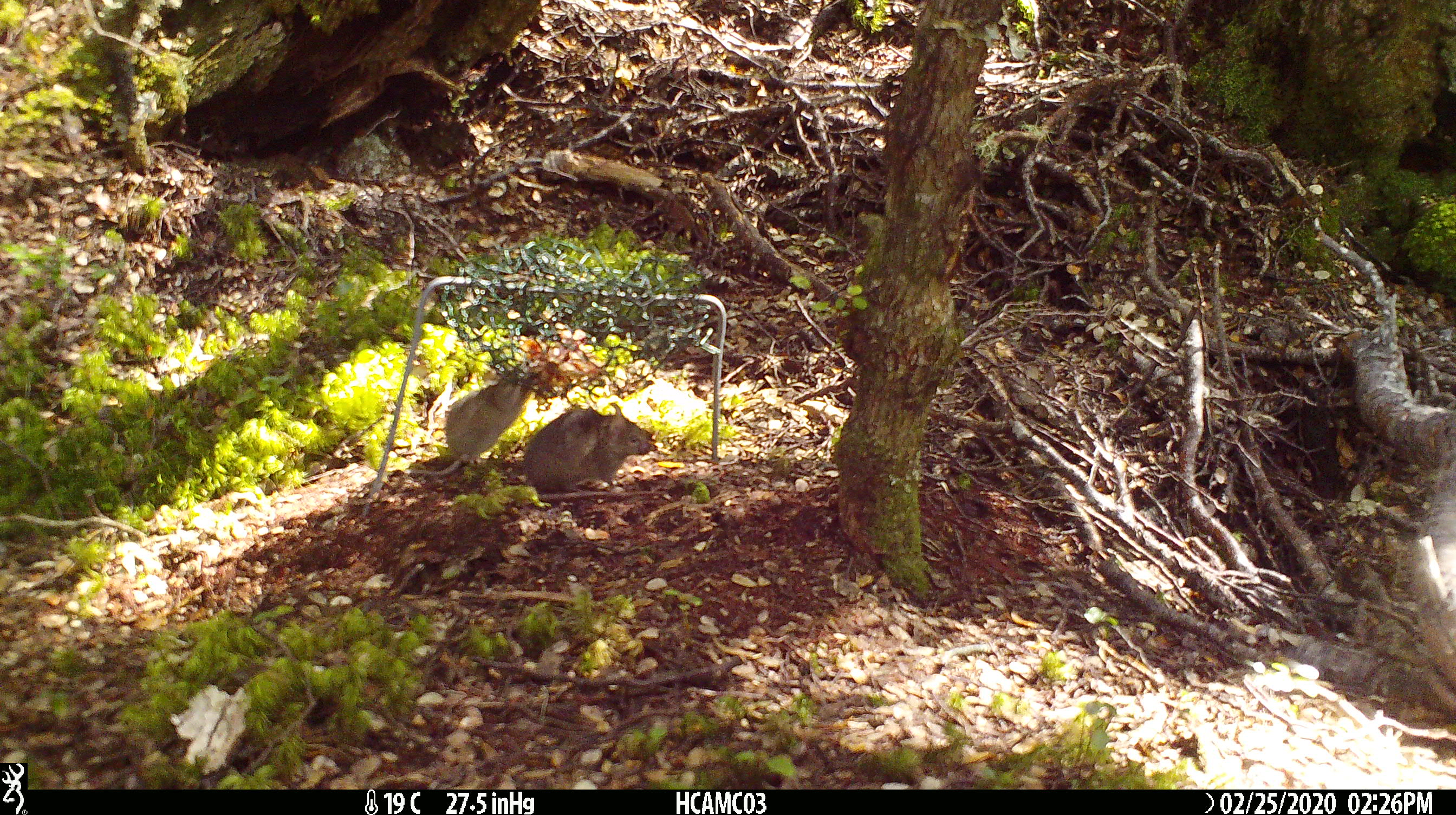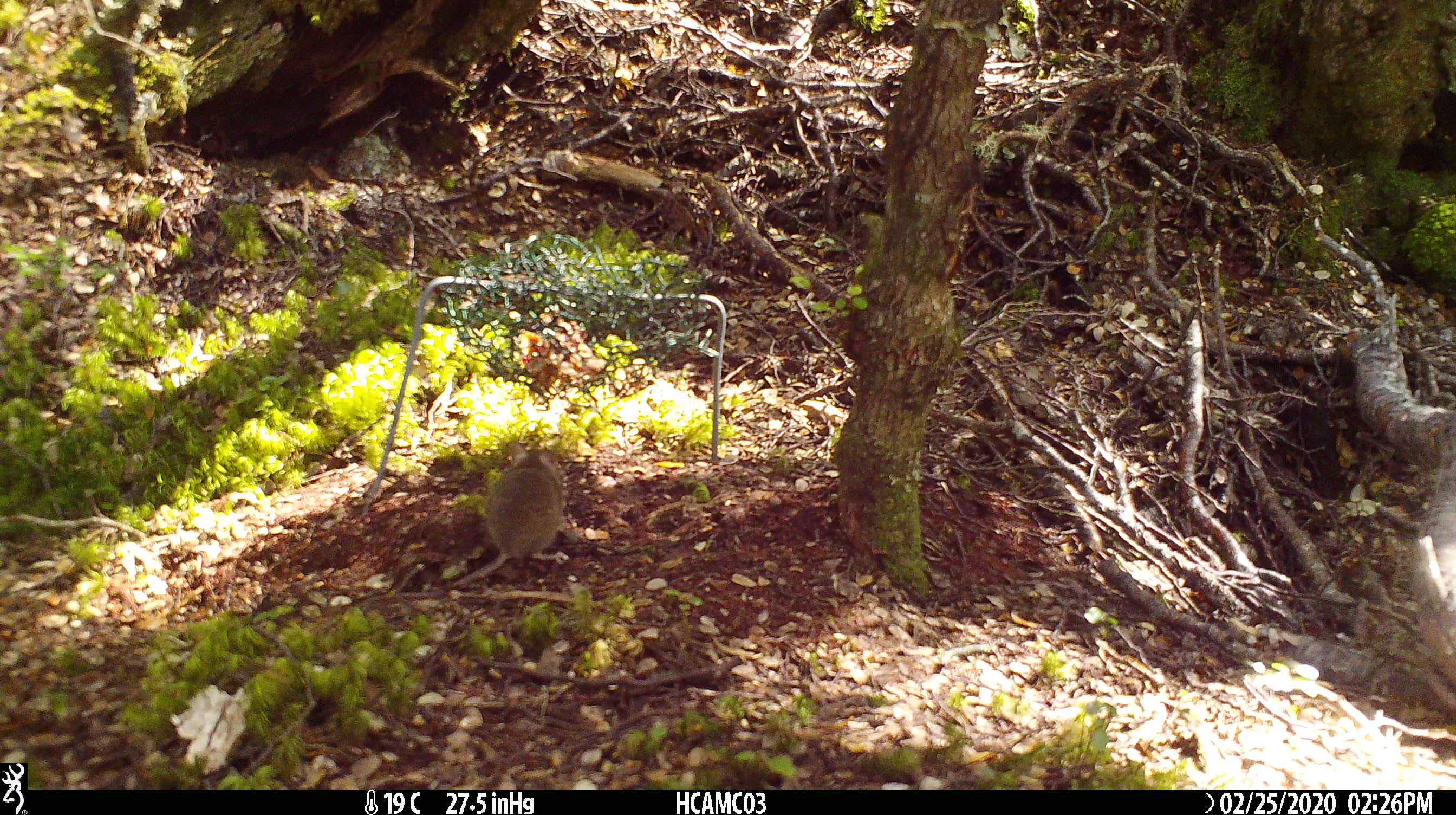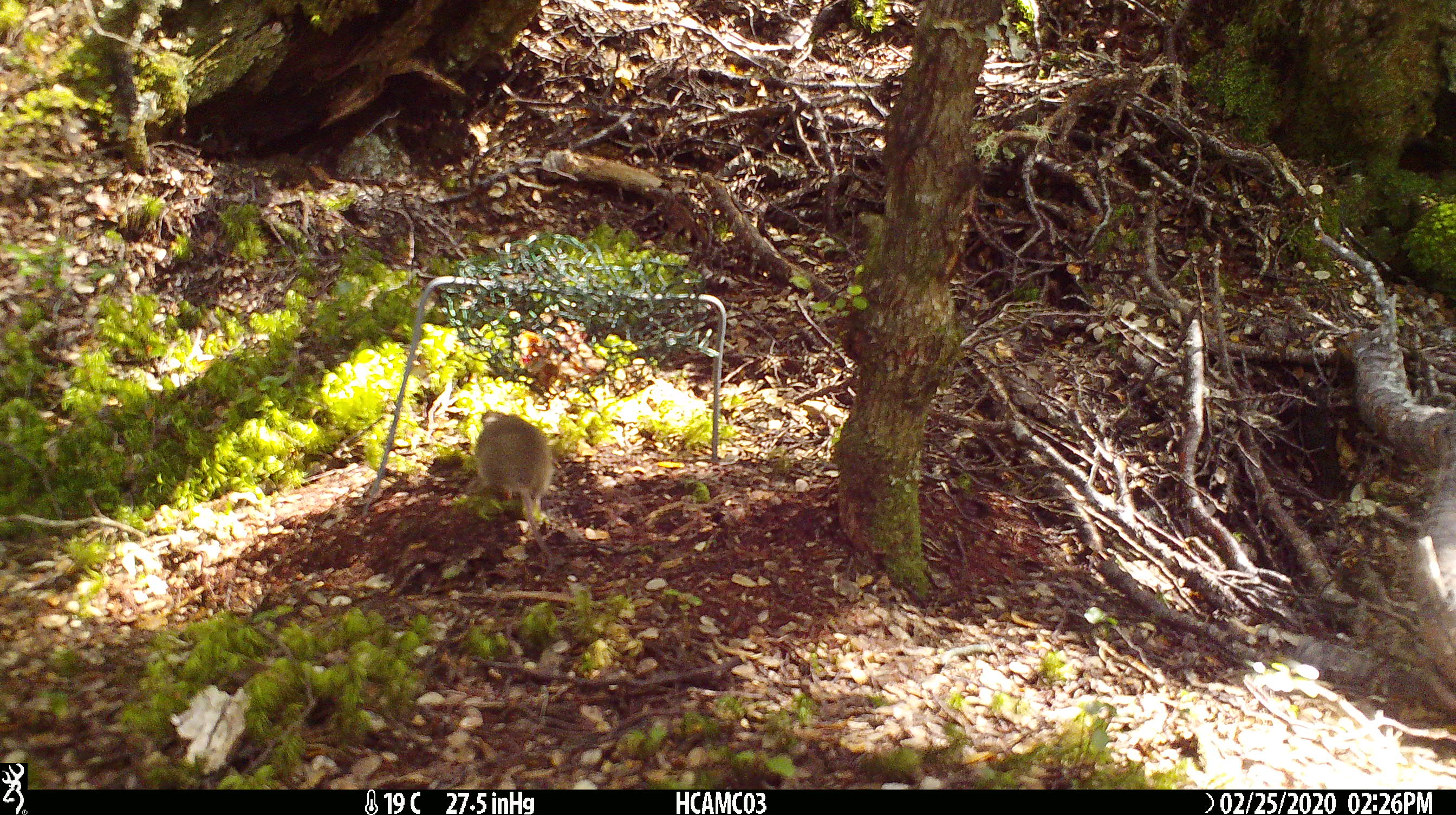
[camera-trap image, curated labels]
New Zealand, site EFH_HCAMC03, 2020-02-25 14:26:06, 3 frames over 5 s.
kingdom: Animalia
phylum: Chordata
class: Mammalia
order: Rodentia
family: Muridae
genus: Mus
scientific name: Mus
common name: mouse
Mouse (Mus).